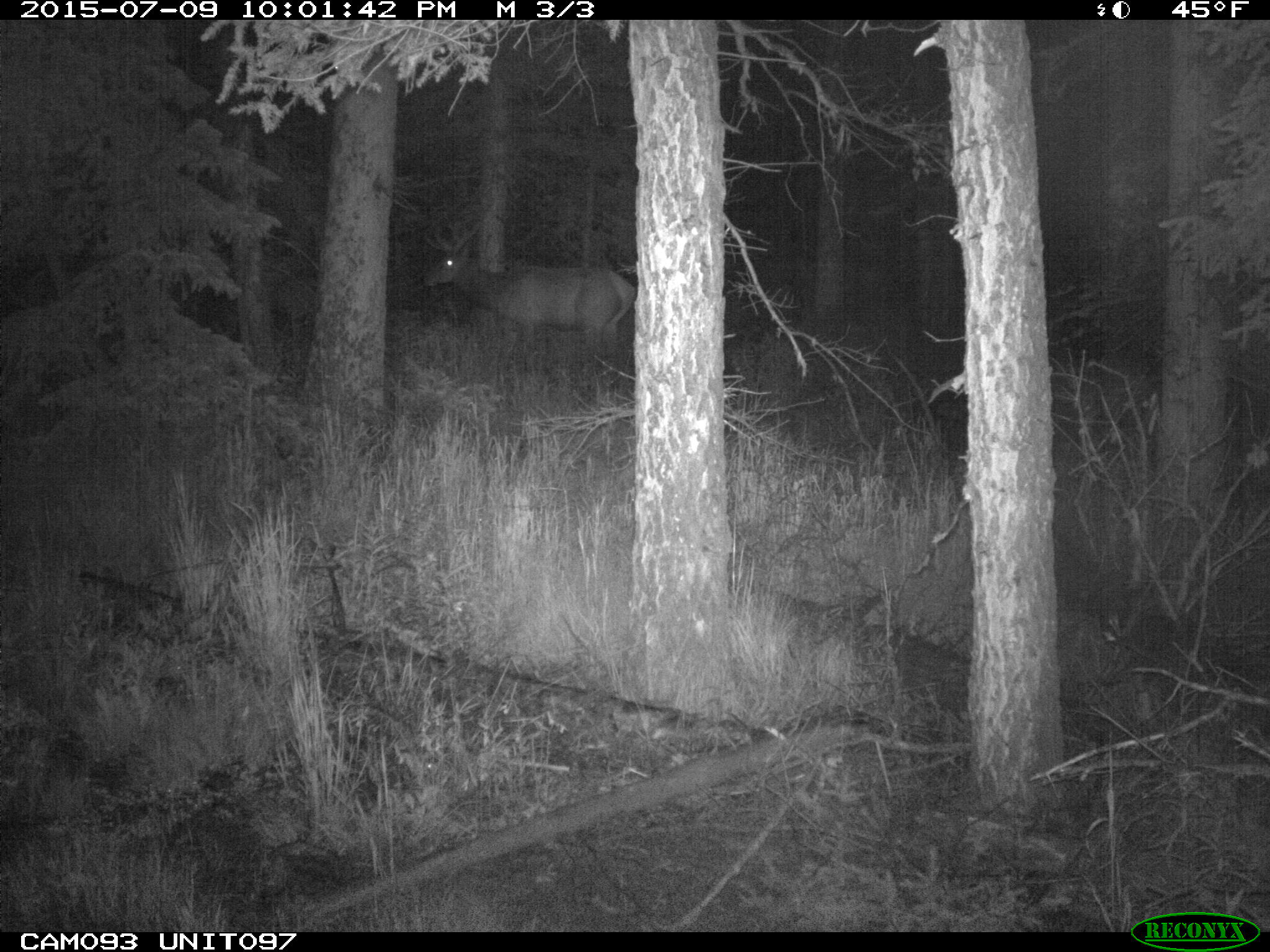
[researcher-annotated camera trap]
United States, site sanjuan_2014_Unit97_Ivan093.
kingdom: Animalia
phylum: Chordata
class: Mammalia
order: Artiodactyla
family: Cervidae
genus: Cervus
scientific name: Cervus elaphus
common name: red deer